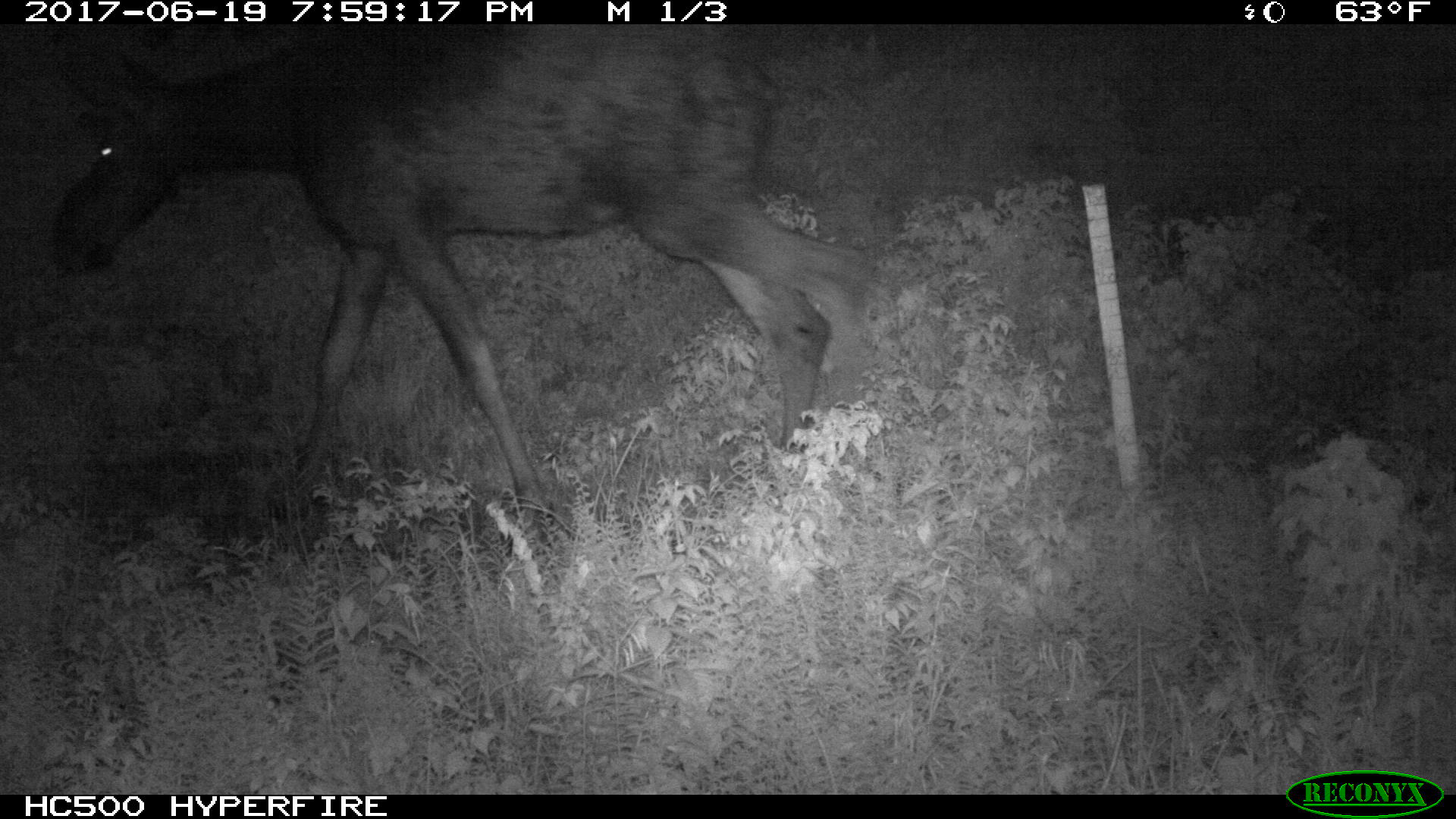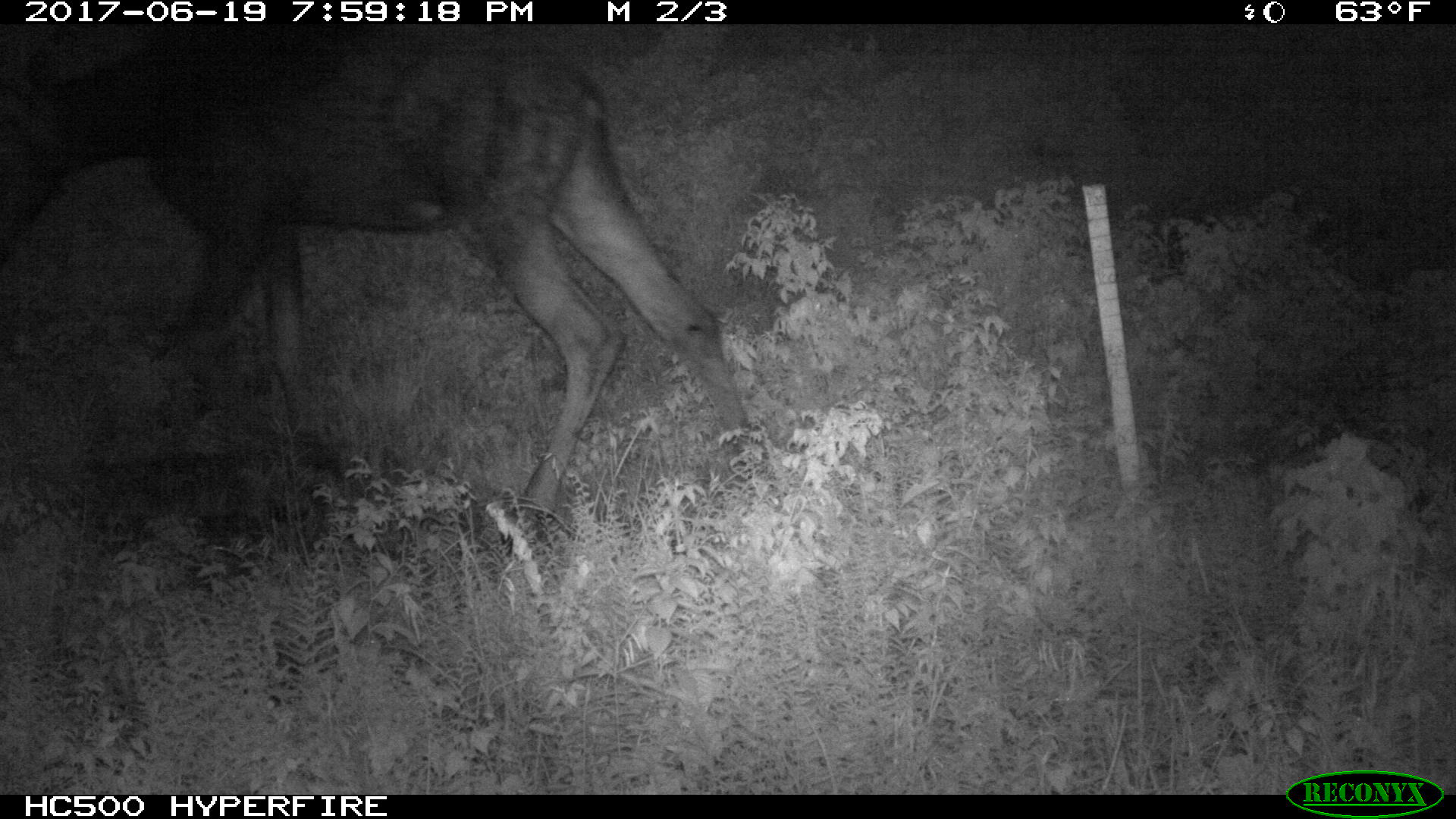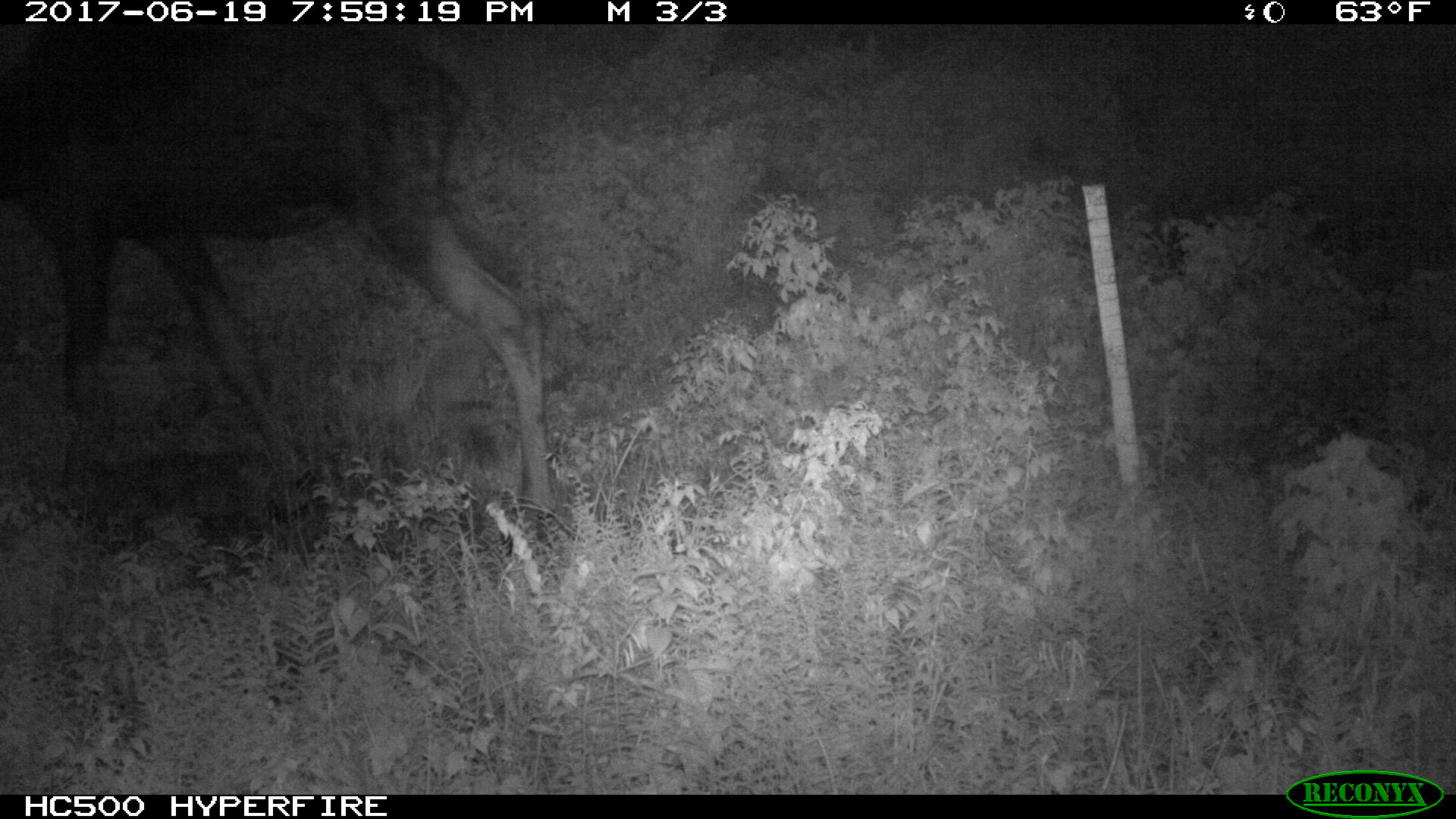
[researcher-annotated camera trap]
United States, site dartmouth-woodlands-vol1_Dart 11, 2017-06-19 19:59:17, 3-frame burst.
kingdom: Animalia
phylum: Chordata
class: Mammalia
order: Artiodactyla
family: Cervidae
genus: Alces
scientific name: Alces alces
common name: moose